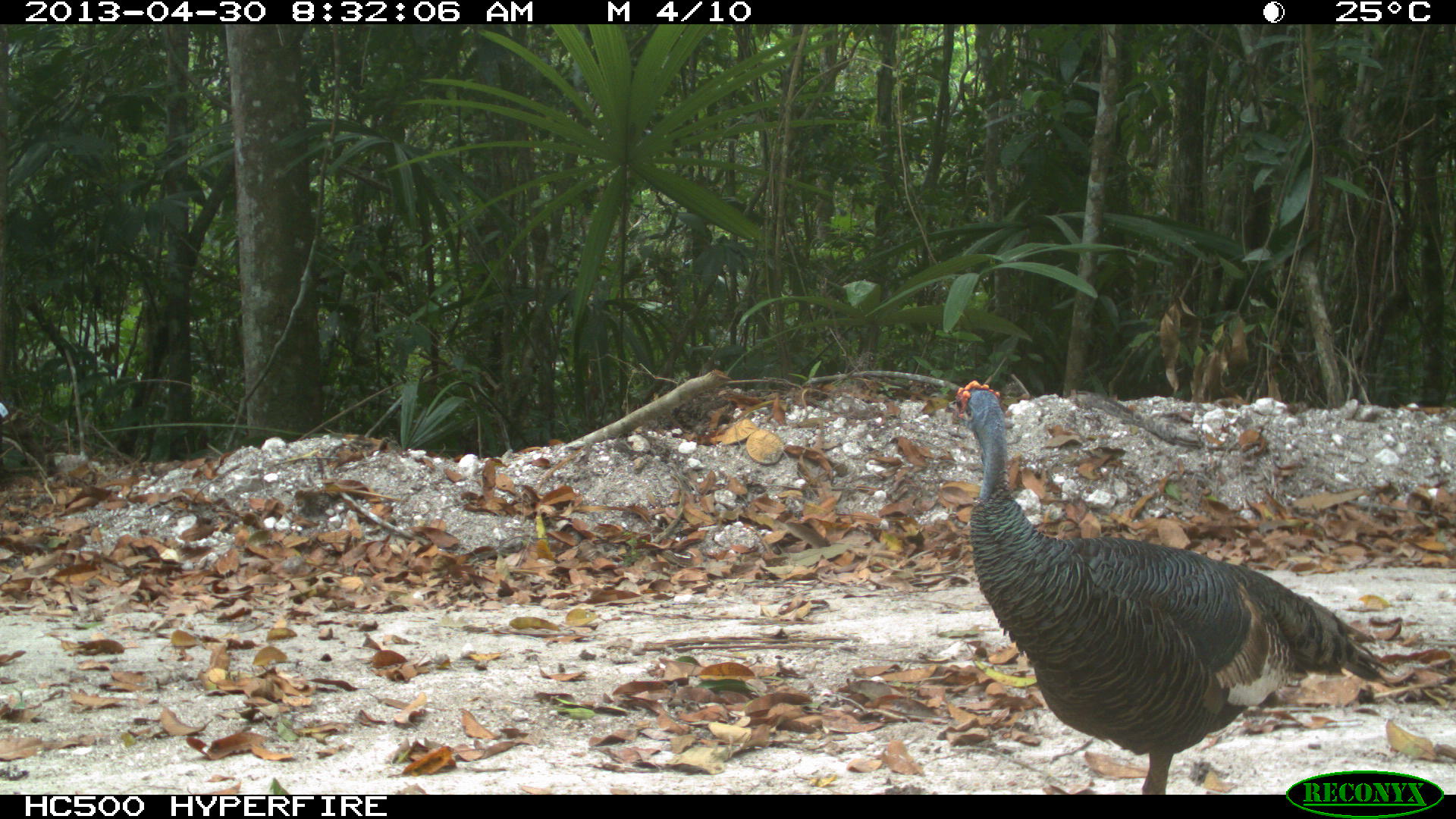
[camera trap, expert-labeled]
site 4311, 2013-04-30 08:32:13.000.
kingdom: Animalia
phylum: Chordata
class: Aves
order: Galliformes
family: Phasianidae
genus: Meleagris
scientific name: Meleagris ocellata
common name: ocellated turkey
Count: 1.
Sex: female.